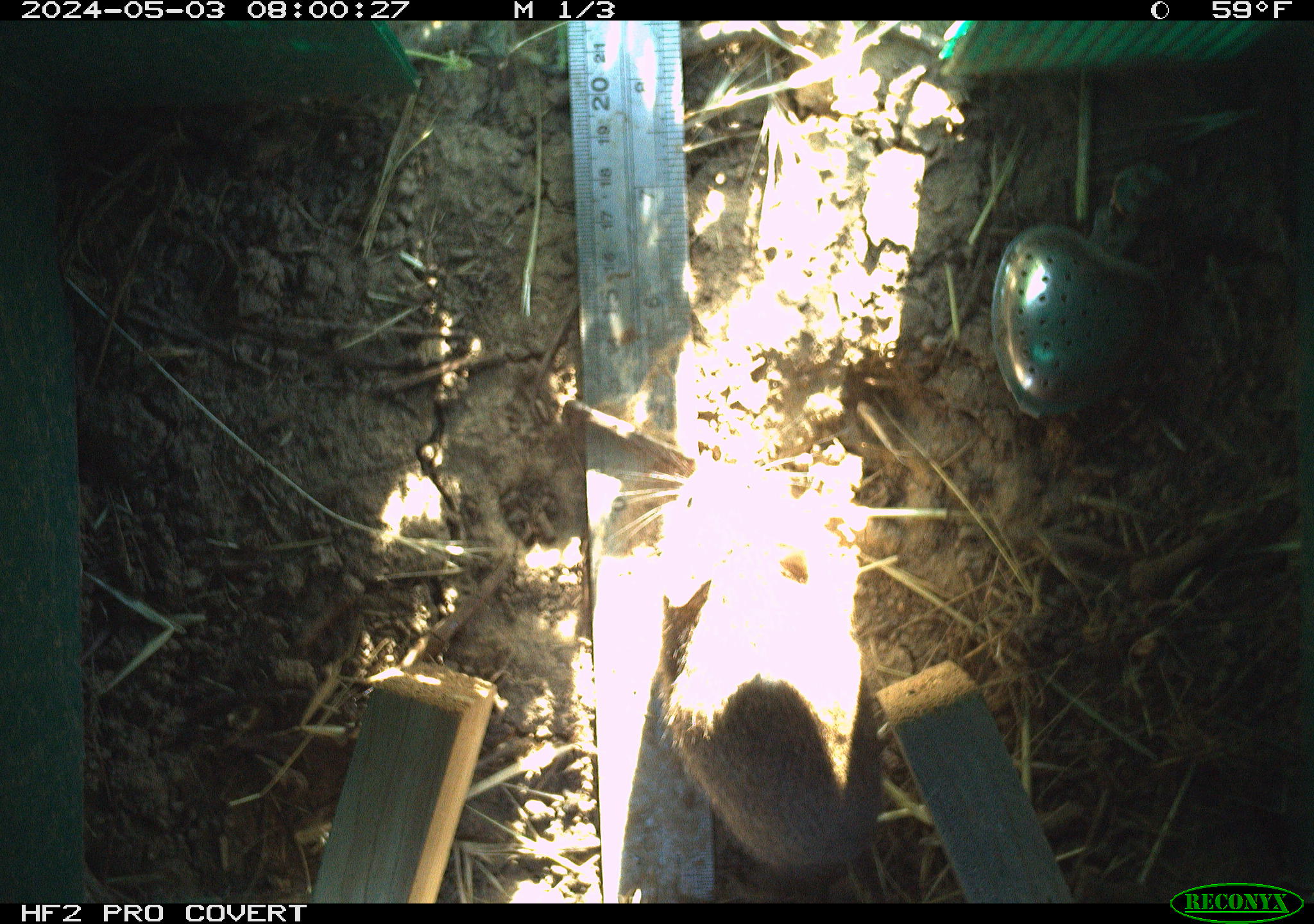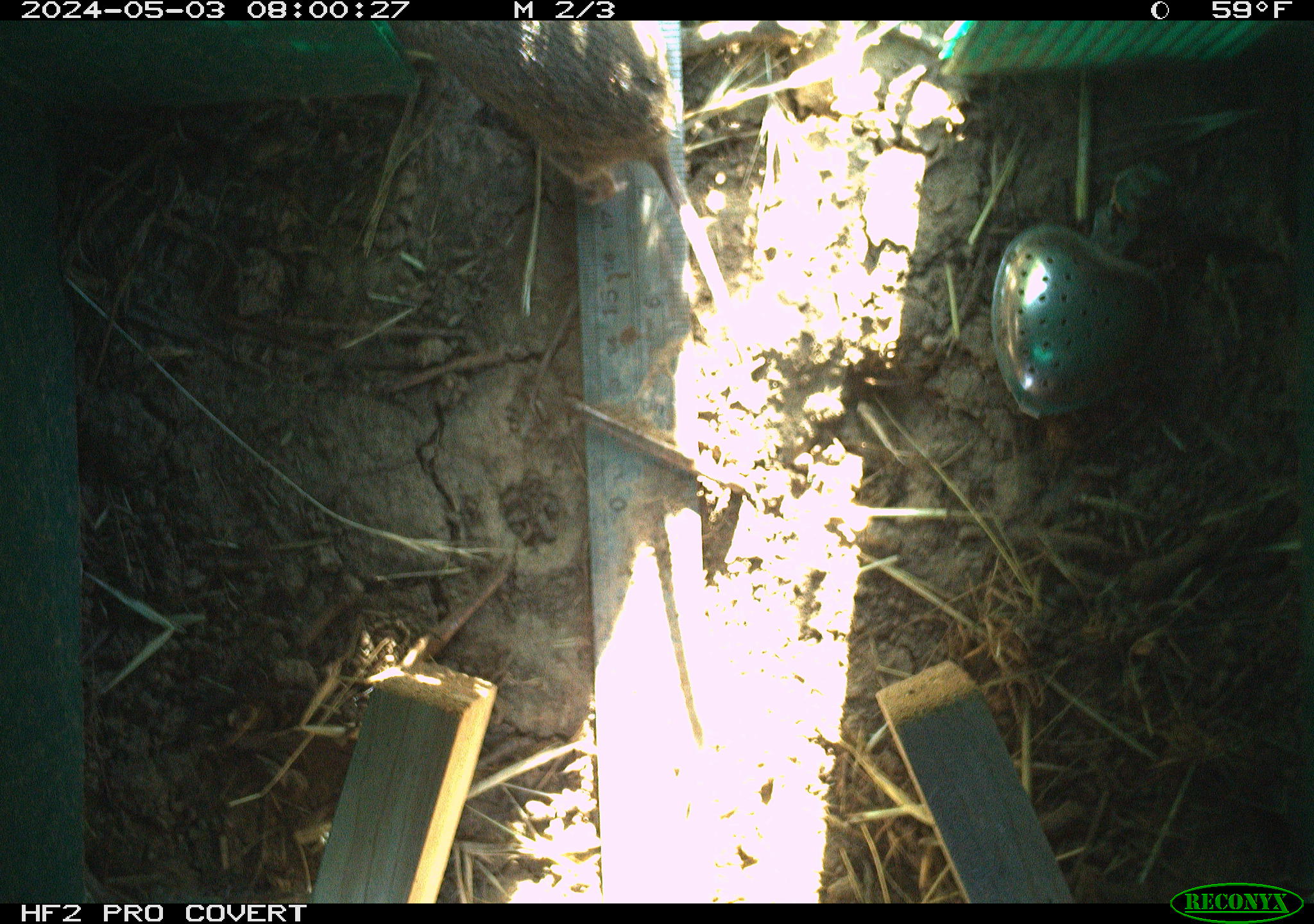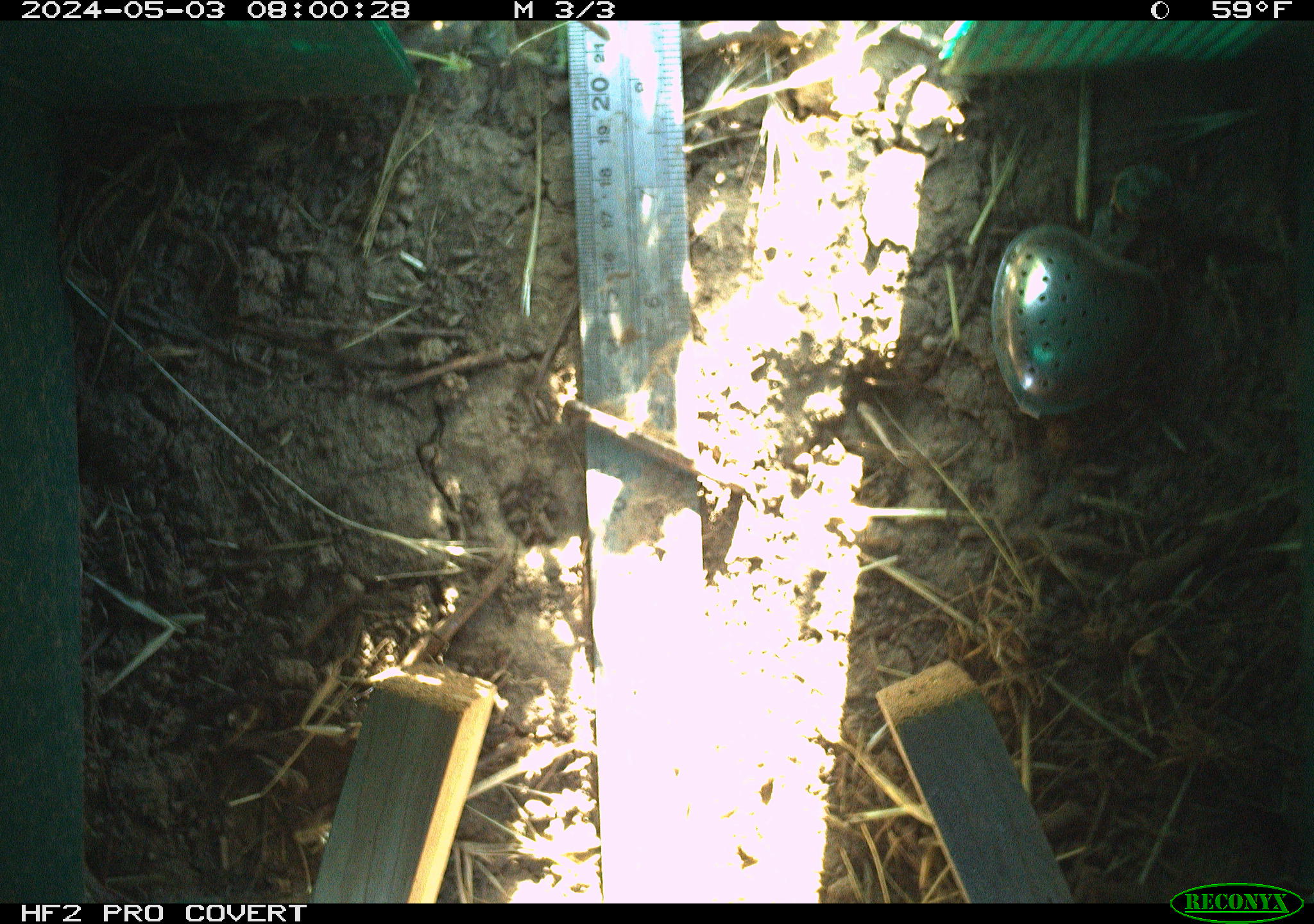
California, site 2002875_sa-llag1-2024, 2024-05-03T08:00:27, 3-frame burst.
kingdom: Animalia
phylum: Chordata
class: Mammalia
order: Rodentia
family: Cricetidae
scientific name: Arvicolinae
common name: voles, lemmings, and muskrats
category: arvicolinae subfamily